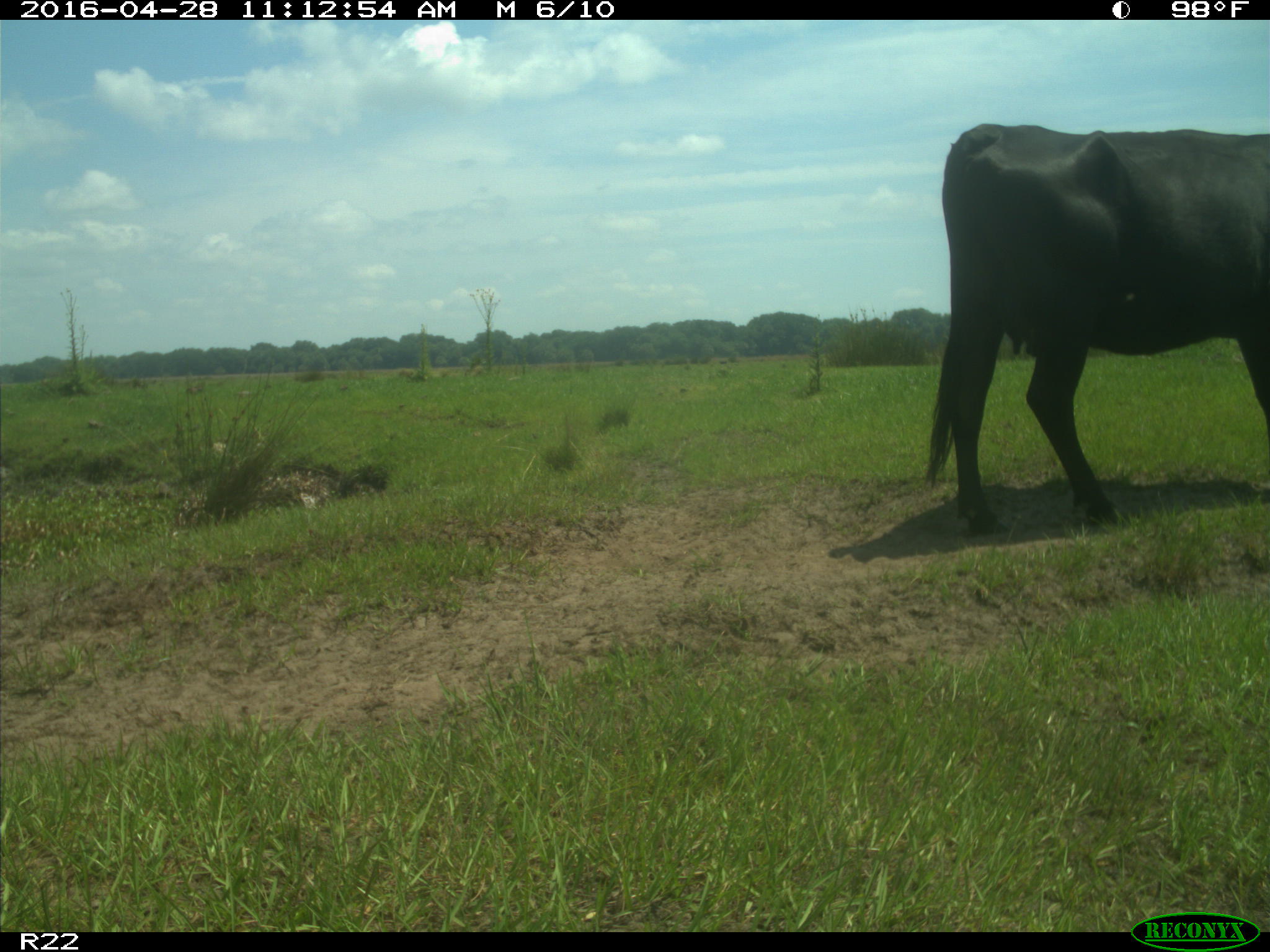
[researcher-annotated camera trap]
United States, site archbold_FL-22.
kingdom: Animalia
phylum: Chordata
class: Mammalia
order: Artiodactyla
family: Bovidae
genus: Bos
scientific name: Bos taurus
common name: domestic cow